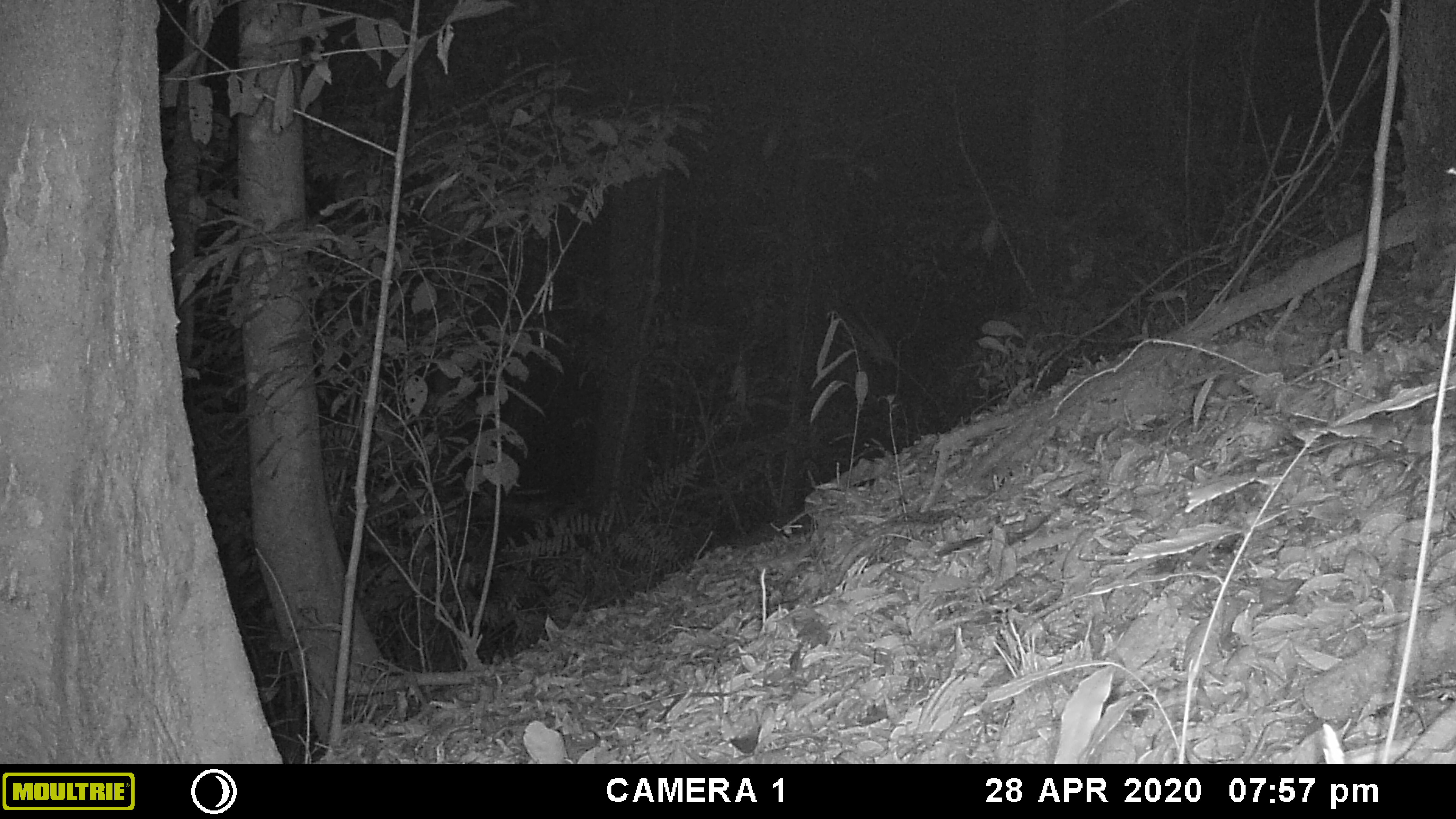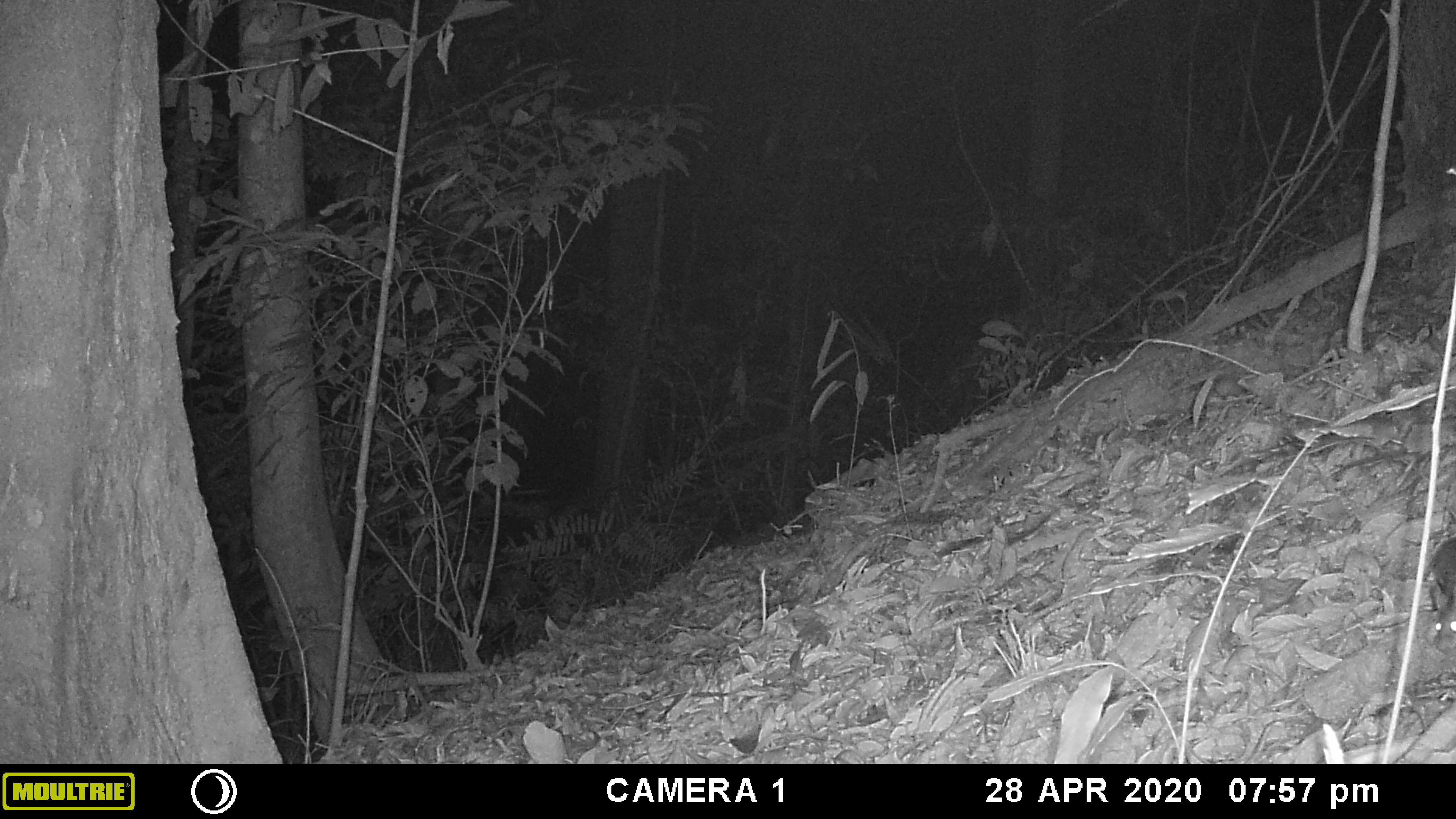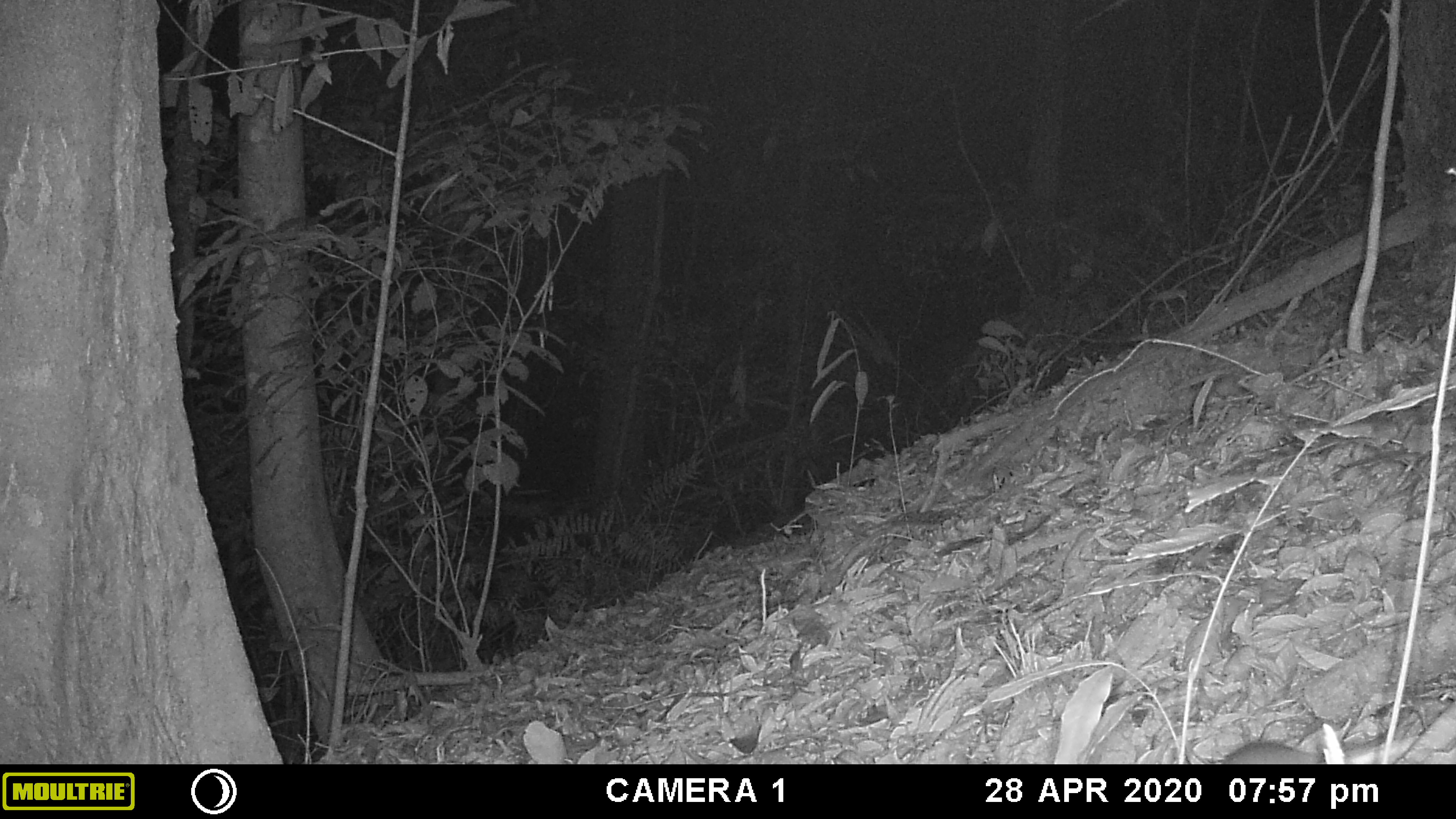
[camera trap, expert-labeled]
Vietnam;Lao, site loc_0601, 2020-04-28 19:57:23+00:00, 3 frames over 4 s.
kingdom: Animalia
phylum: Chordata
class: Mammalia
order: Rodentia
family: Muridae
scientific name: Muridae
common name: old-world mice and rats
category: unidentified murid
Unidentified murid (old-world mice and rats) (Muridae). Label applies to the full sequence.